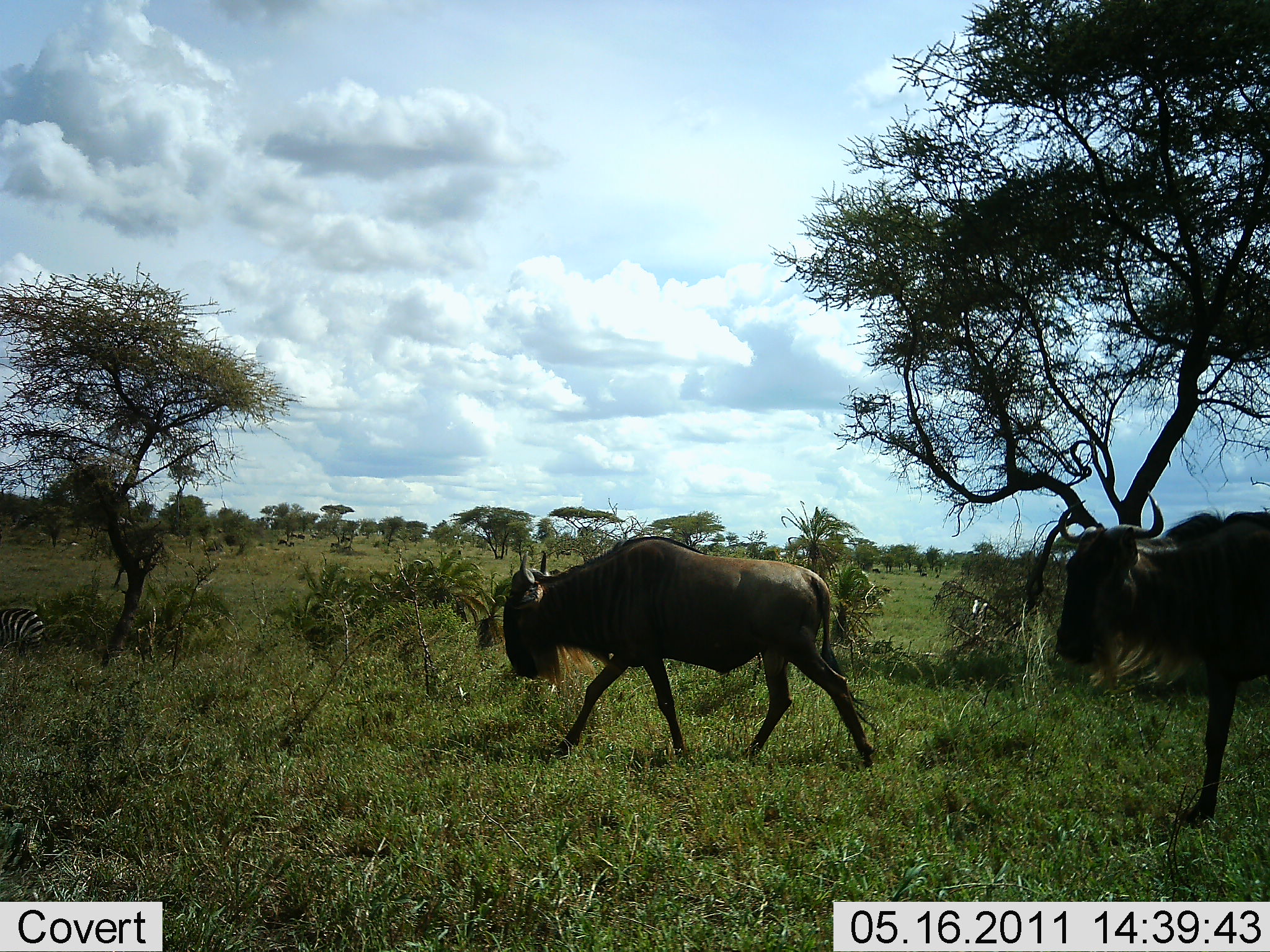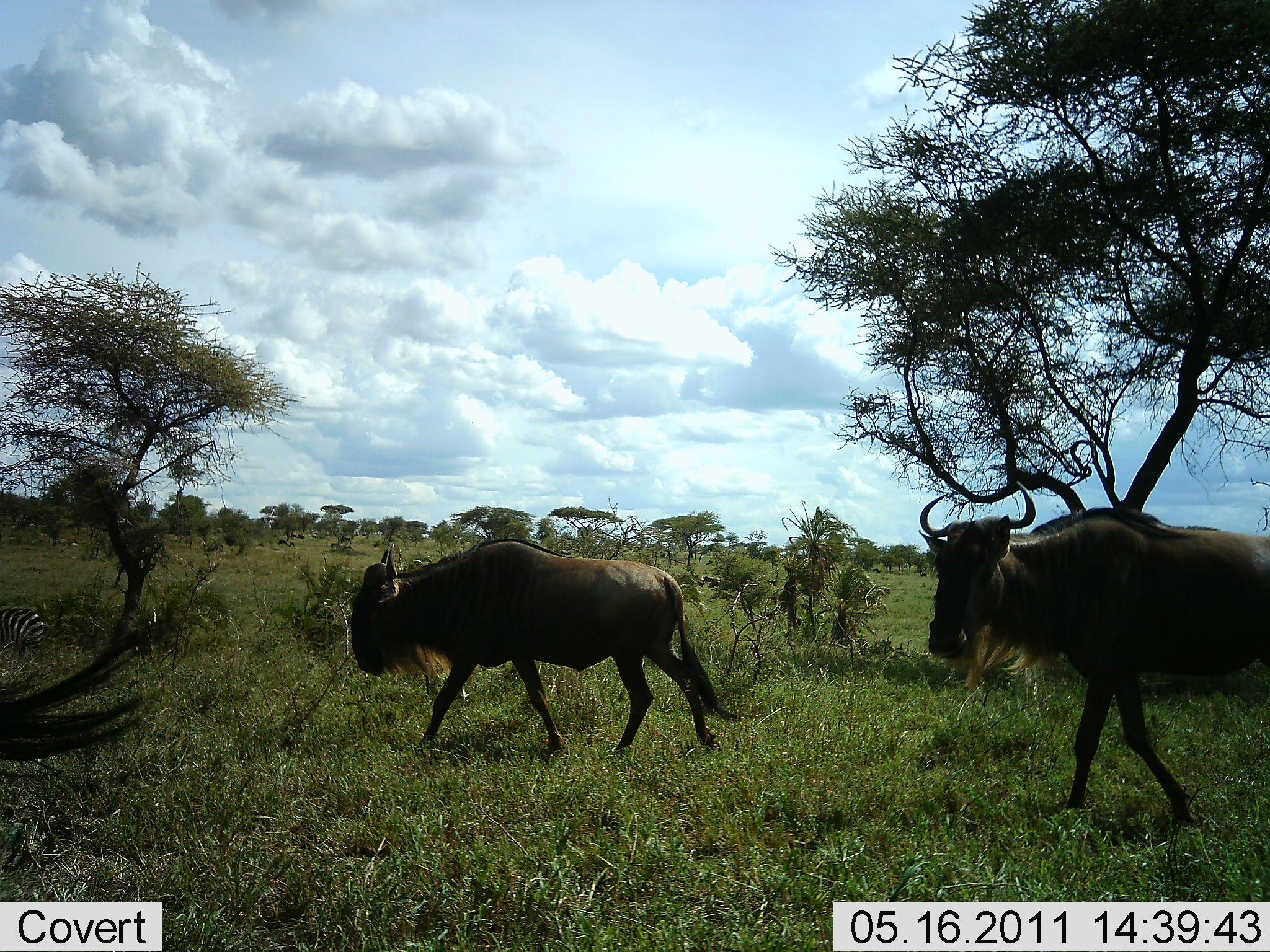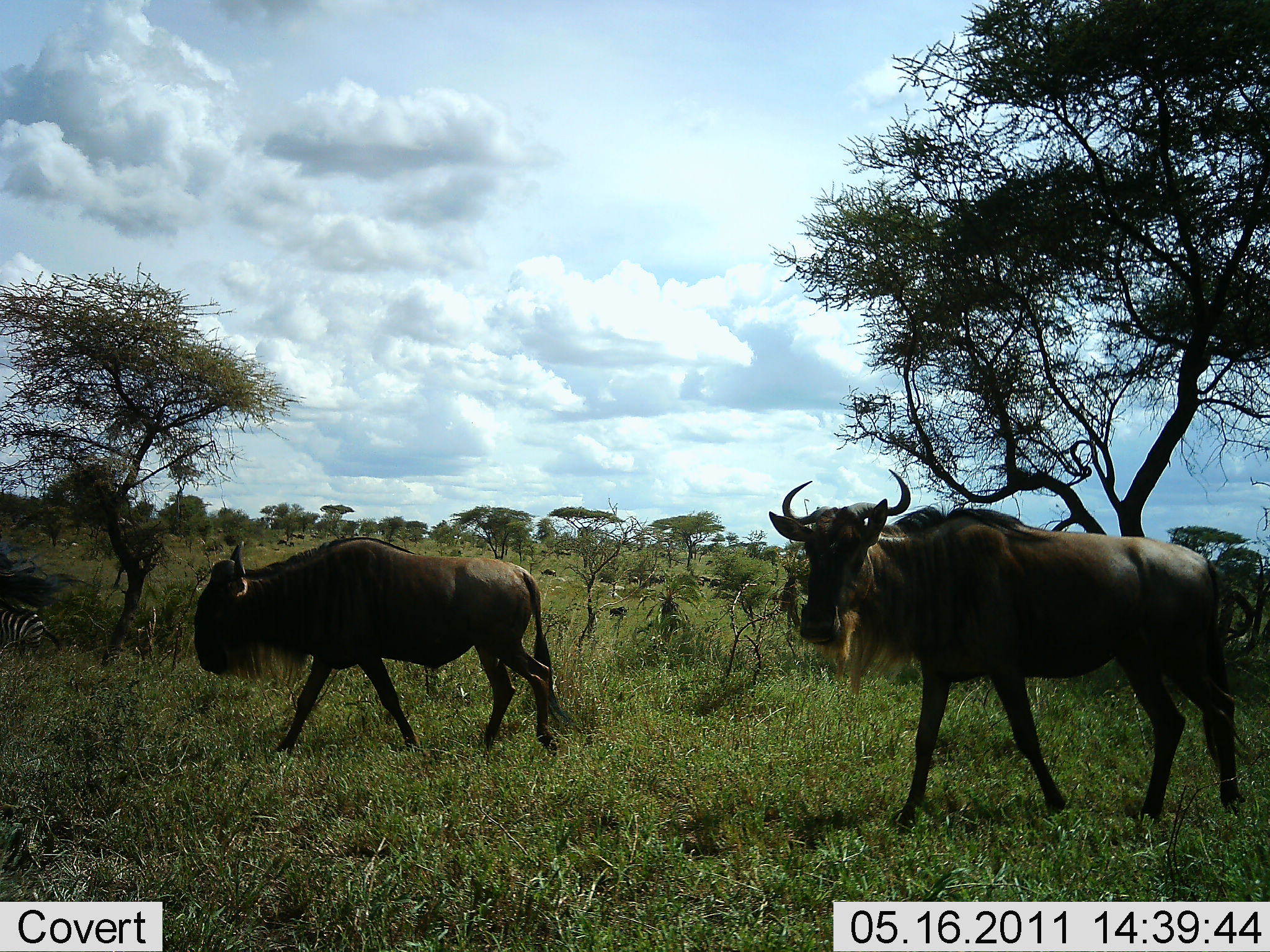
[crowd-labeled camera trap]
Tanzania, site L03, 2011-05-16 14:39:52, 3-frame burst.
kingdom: Animalia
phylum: Chordata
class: Mammalia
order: Artiodactyla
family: Bovidae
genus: Connochaetes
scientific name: Connochaetes taurinus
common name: blue wildebeest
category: wildebeest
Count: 3.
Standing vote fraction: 0%.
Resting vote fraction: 0%.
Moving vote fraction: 100%.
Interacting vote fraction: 0%.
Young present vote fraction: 0%.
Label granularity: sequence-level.